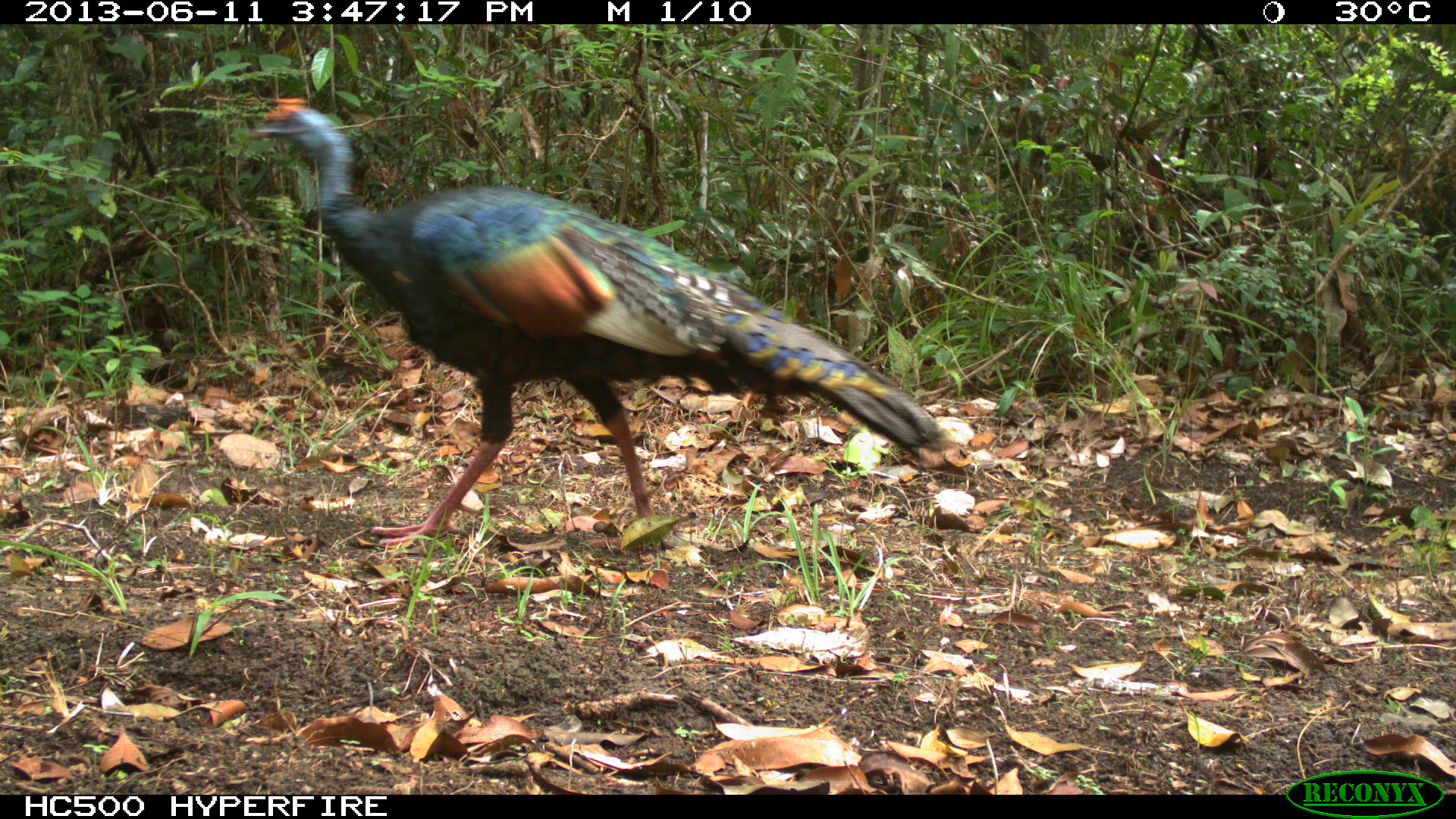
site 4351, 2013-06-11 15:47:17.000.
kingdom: Animalia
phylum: Chordata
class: Aves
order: Galliformes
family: Phasianidae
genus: Meleagris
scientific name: Meleagris ocellata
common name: ocellated turkey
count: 1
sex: male